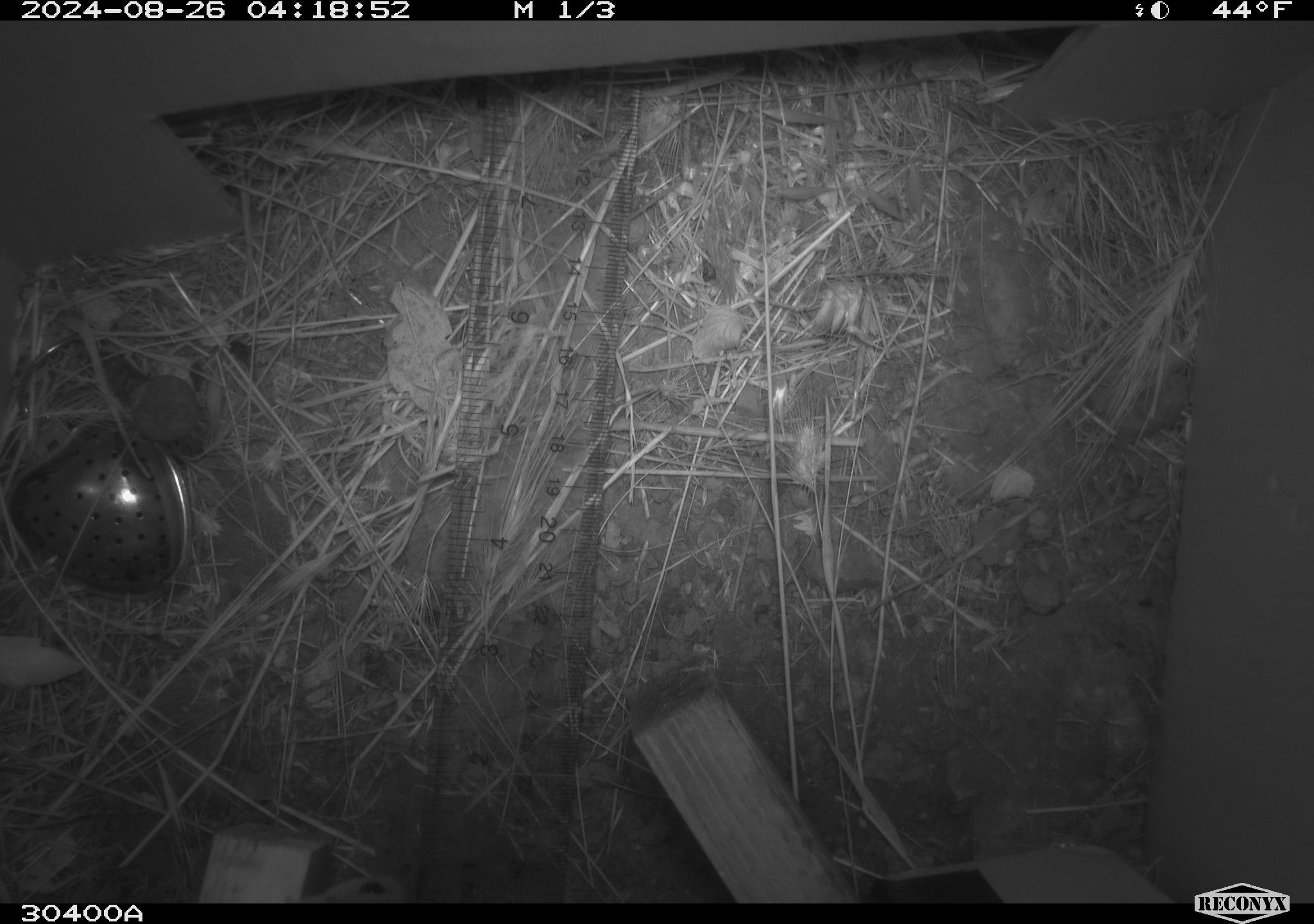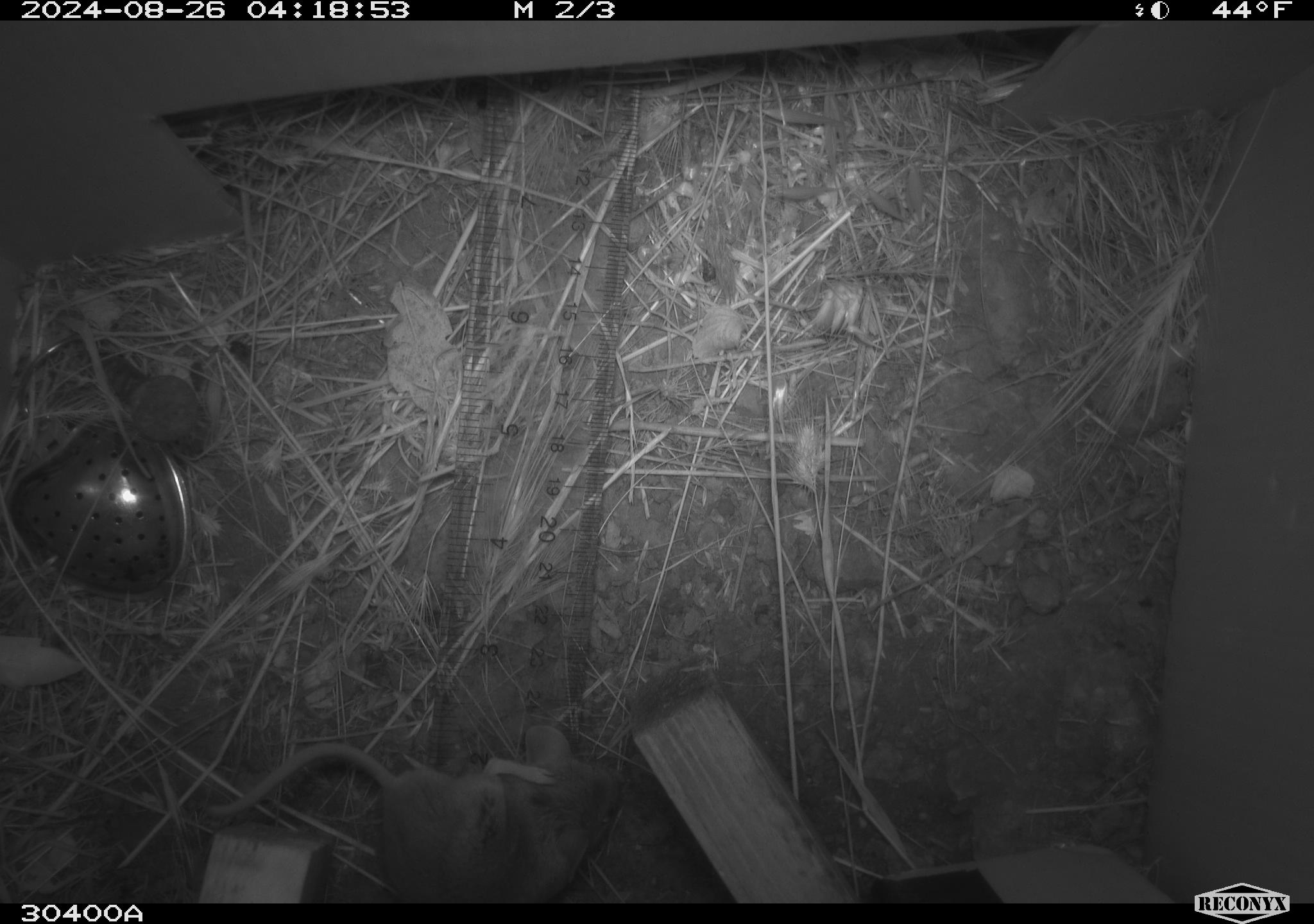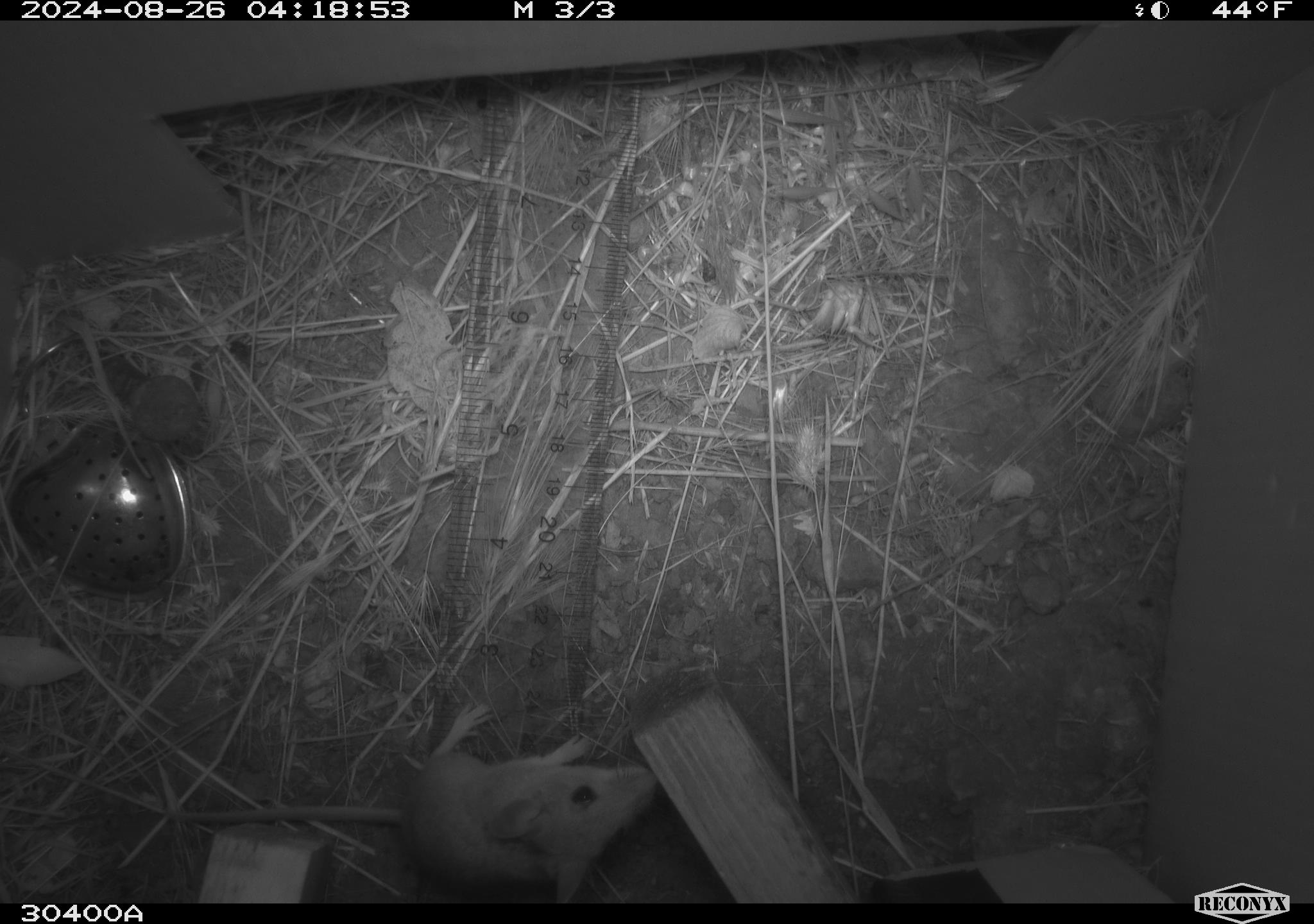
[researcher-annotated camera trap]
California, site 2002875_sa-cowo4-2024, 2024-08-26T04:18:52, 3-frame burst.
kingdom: Animalia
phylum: Chordata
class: Mammalia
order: Rodentia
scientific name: Rodentia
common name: mouse species